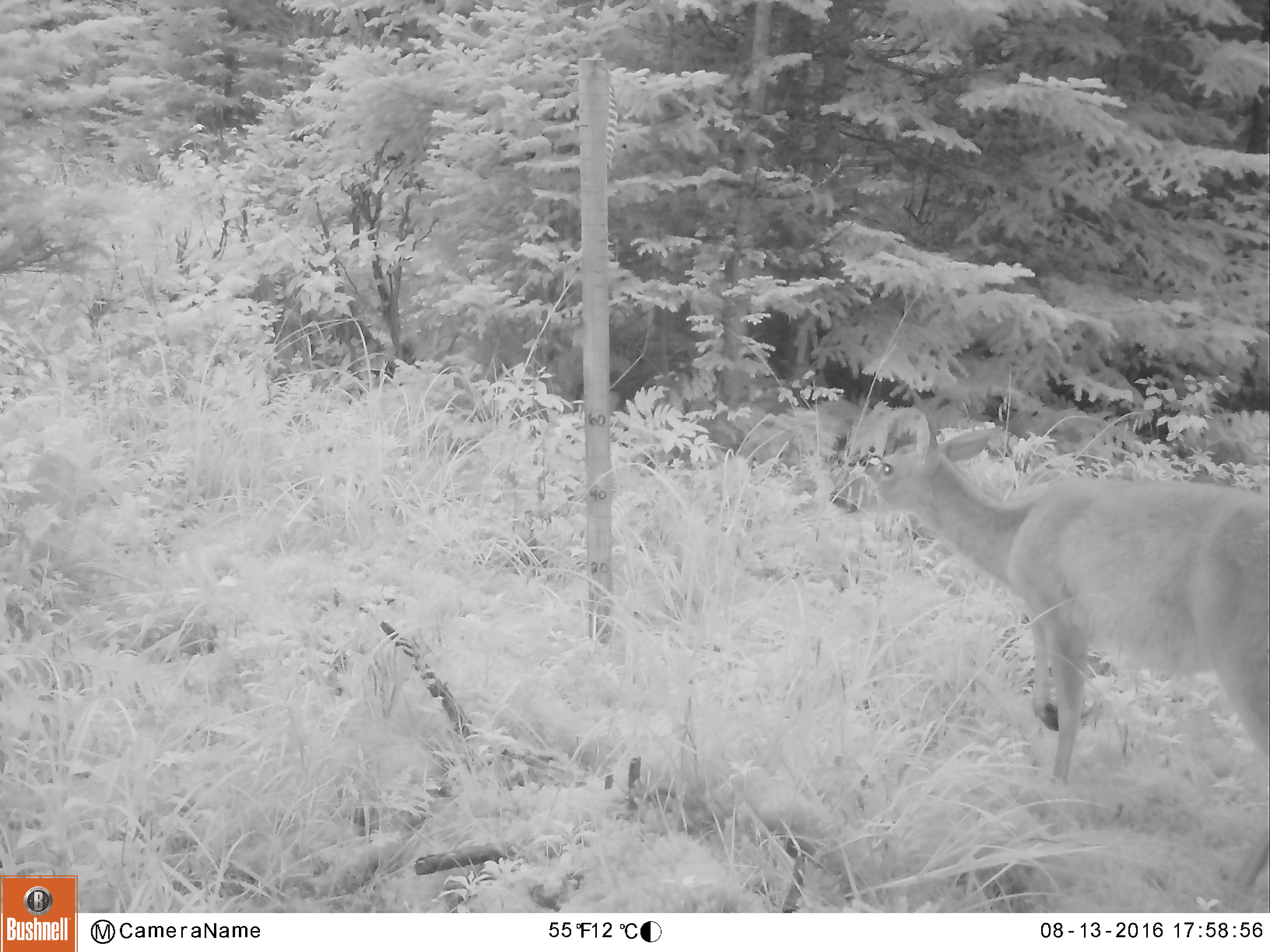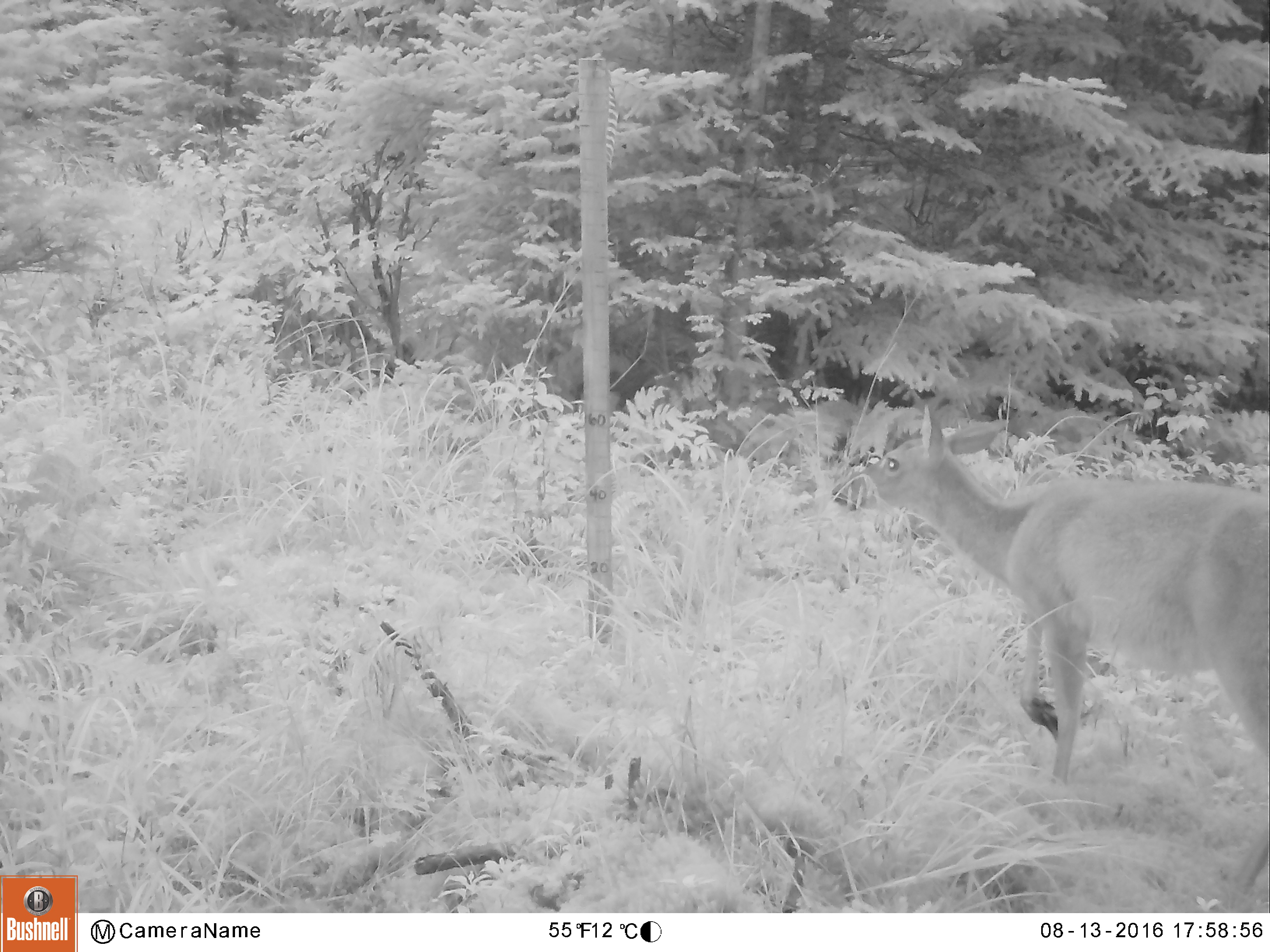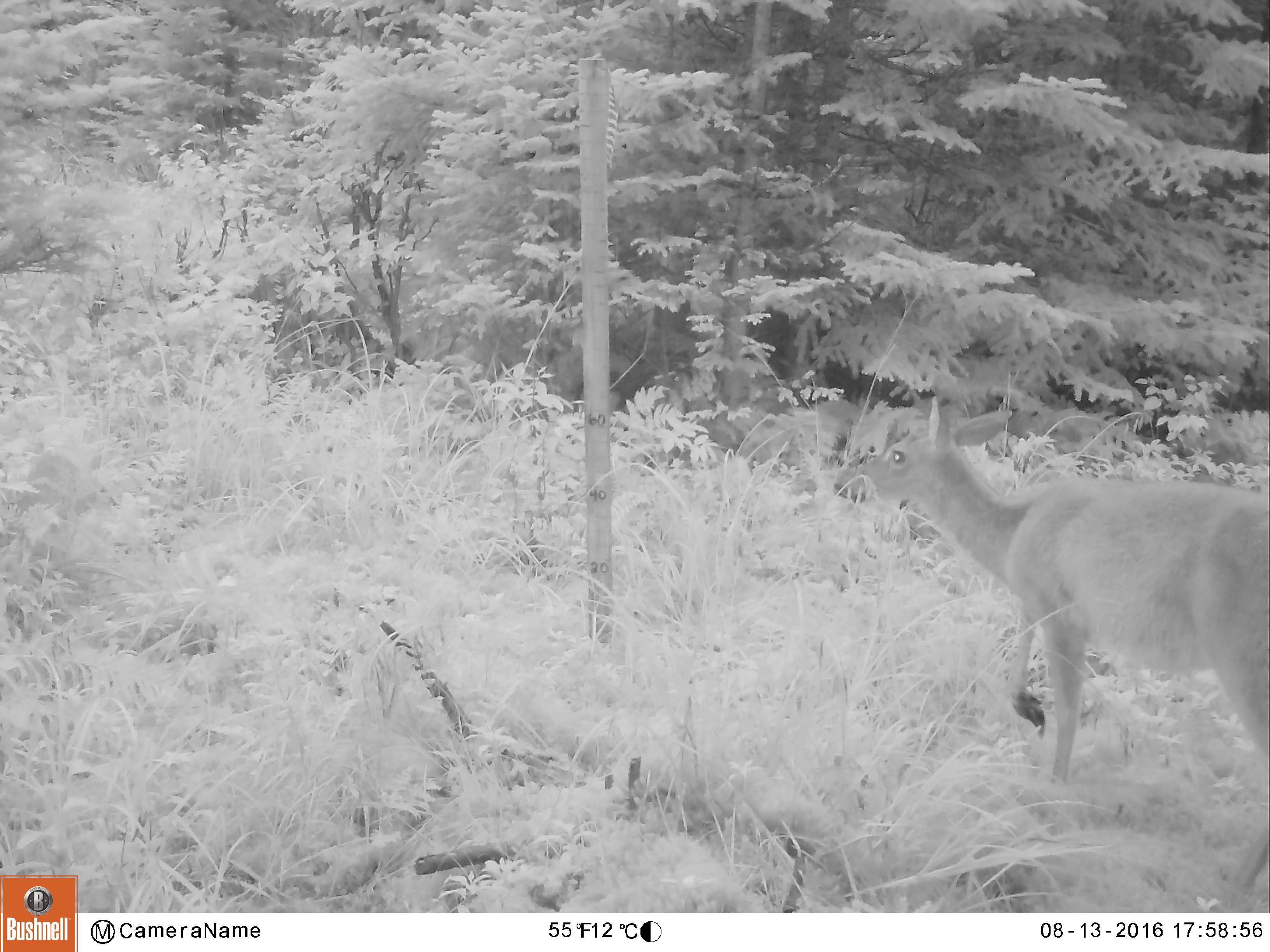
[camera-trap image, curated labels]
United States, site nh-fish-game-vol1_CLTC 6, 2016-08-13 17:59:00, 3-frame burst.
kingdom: Animalia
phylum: Chordata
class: Mammalia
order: Artiodactyla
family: Cervidae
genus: Odocoileus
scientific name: Odocoileus virginianus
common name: white-tailed deer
White-tailed deer (Odocoileus virginianus).